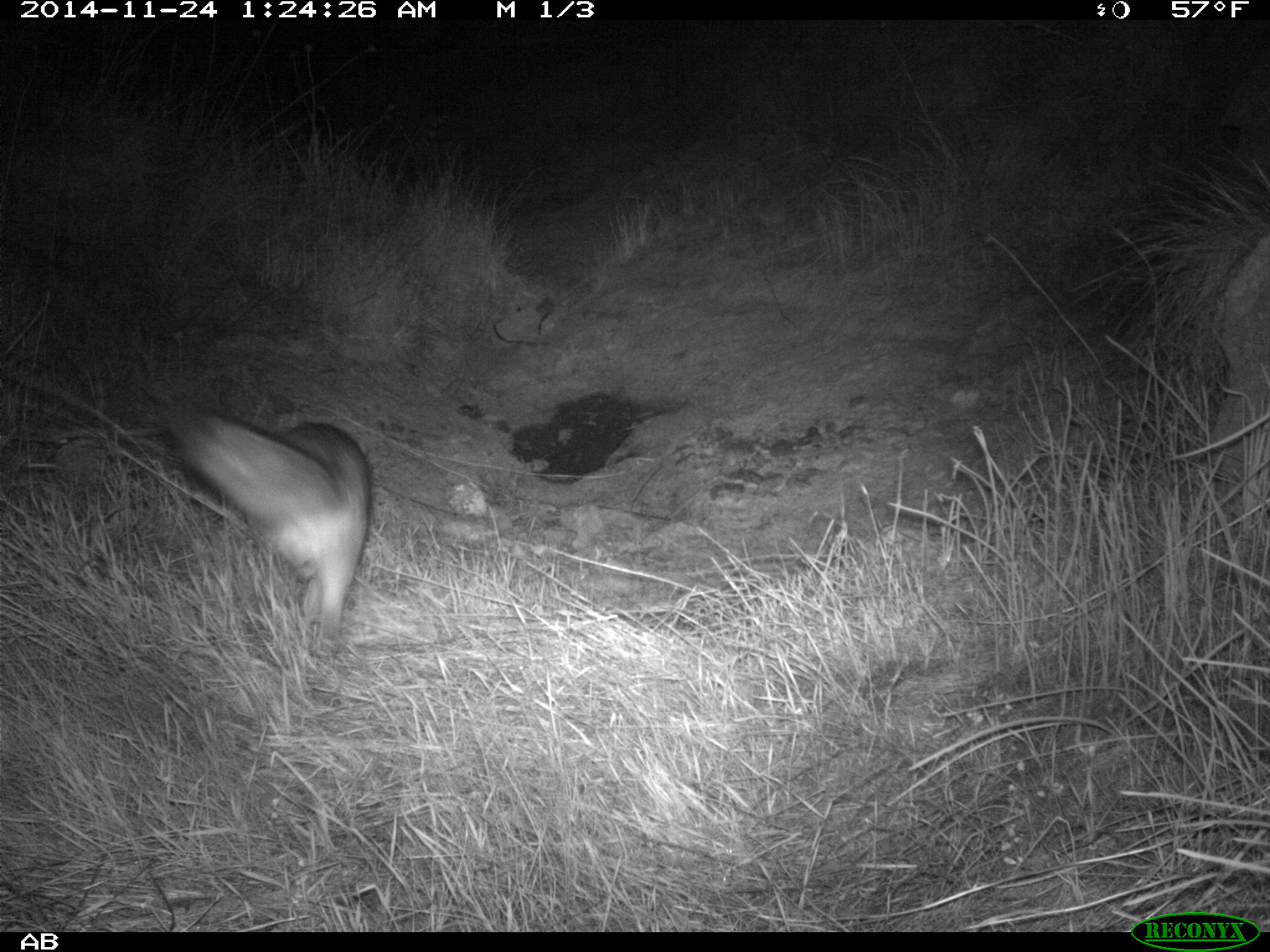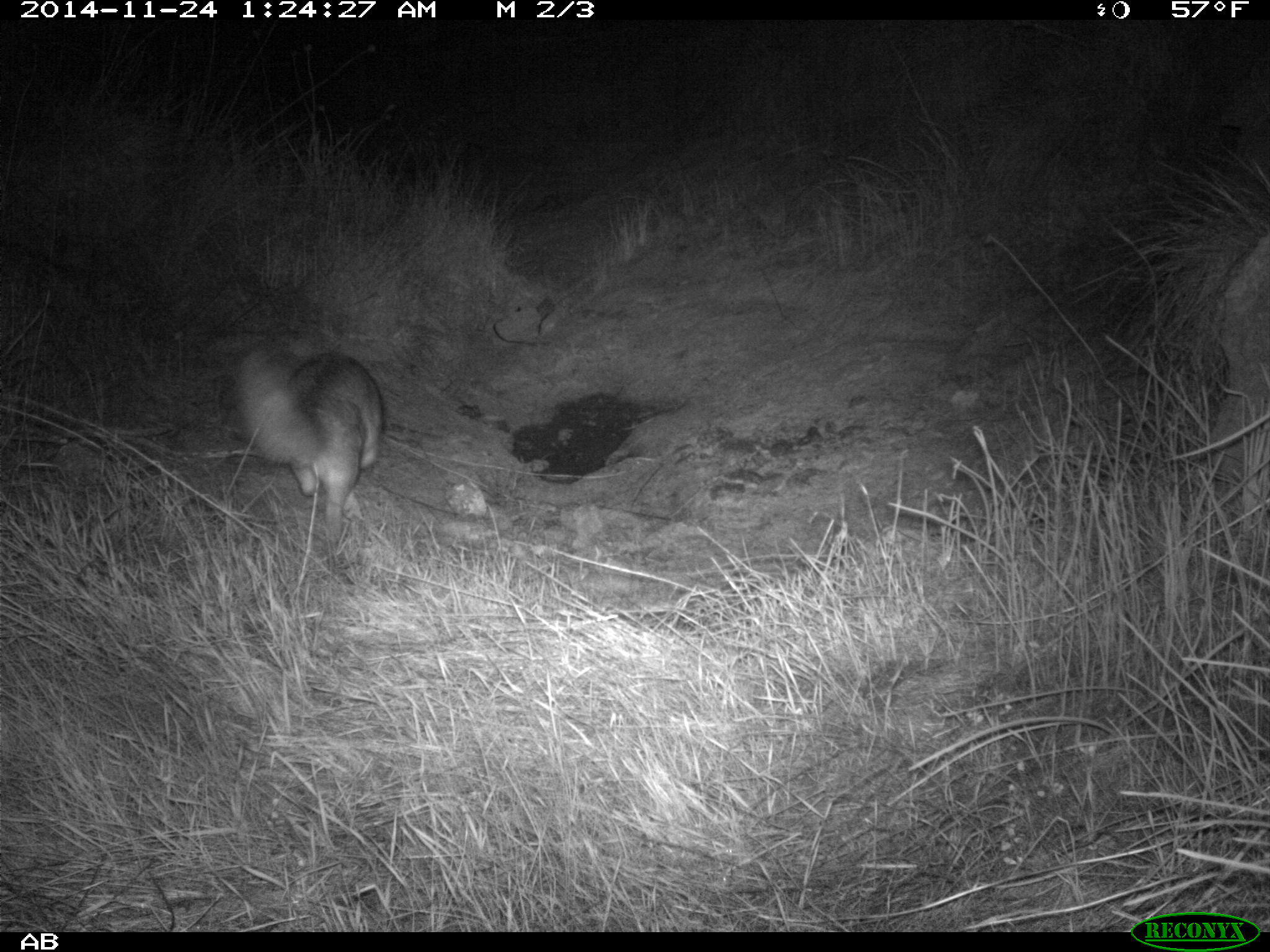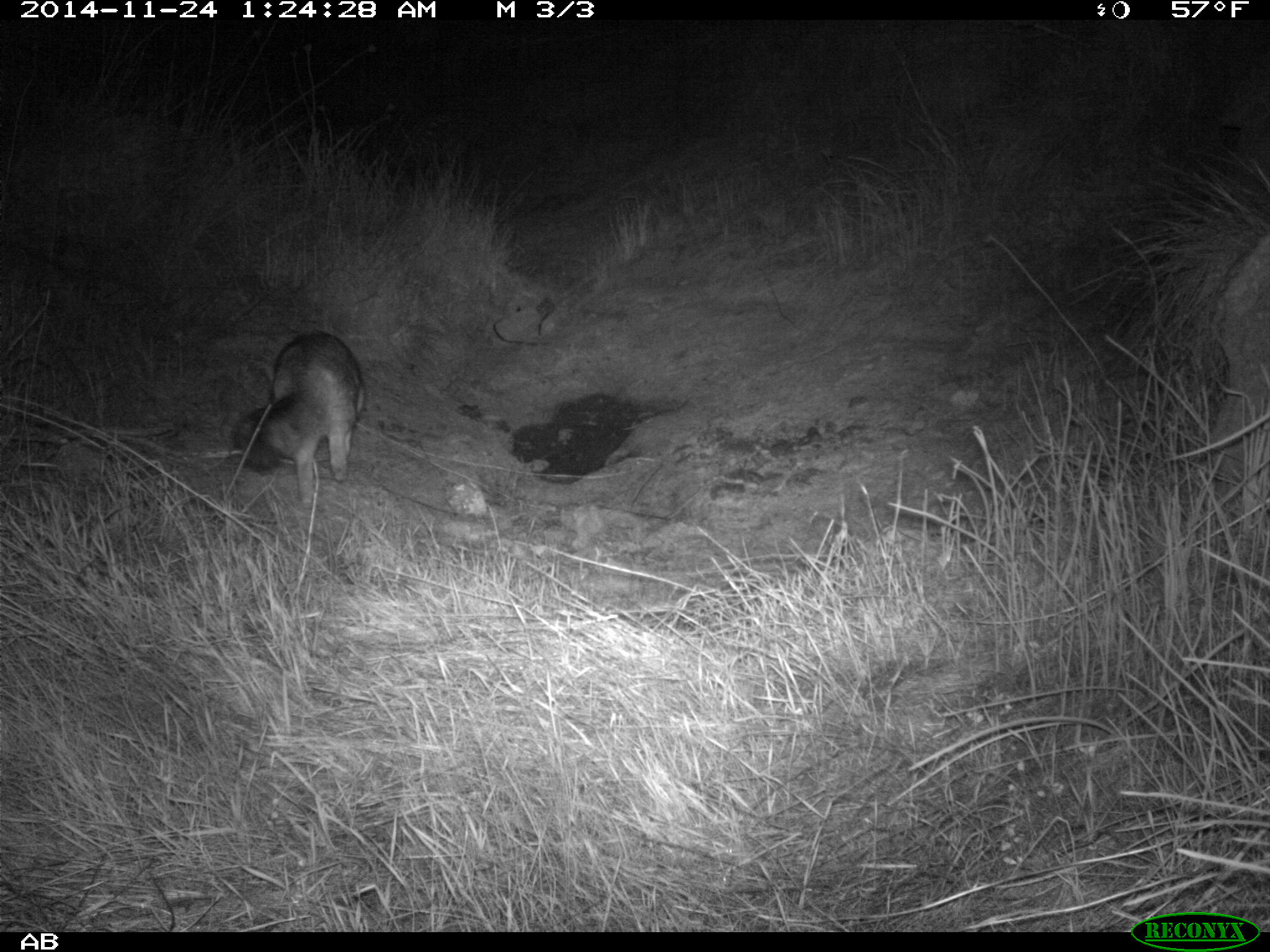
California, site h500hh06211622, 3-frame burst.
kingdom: Animalia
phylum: Chordata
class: Mammalia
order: Carnivora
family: Canidae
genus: Urocyon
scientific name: Urocyon littoralis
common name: island fox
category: fox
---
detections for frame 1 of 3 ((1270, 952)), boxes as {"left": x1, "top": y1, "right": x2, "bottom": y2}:
fox: {"left": 162, "top": 404, "right": 378, "bottom": 646}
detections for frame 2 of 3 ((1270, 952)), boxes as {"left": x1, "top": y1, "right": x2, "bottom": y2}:
fox: {"left": 233, "top": 343, "right": 381, "bottom": 541}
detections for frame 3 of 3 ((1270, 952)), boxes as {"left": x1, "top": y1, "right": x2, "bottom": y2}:
fox: {"left": 230, "top": 331, "right": 365, "bottom": 505}